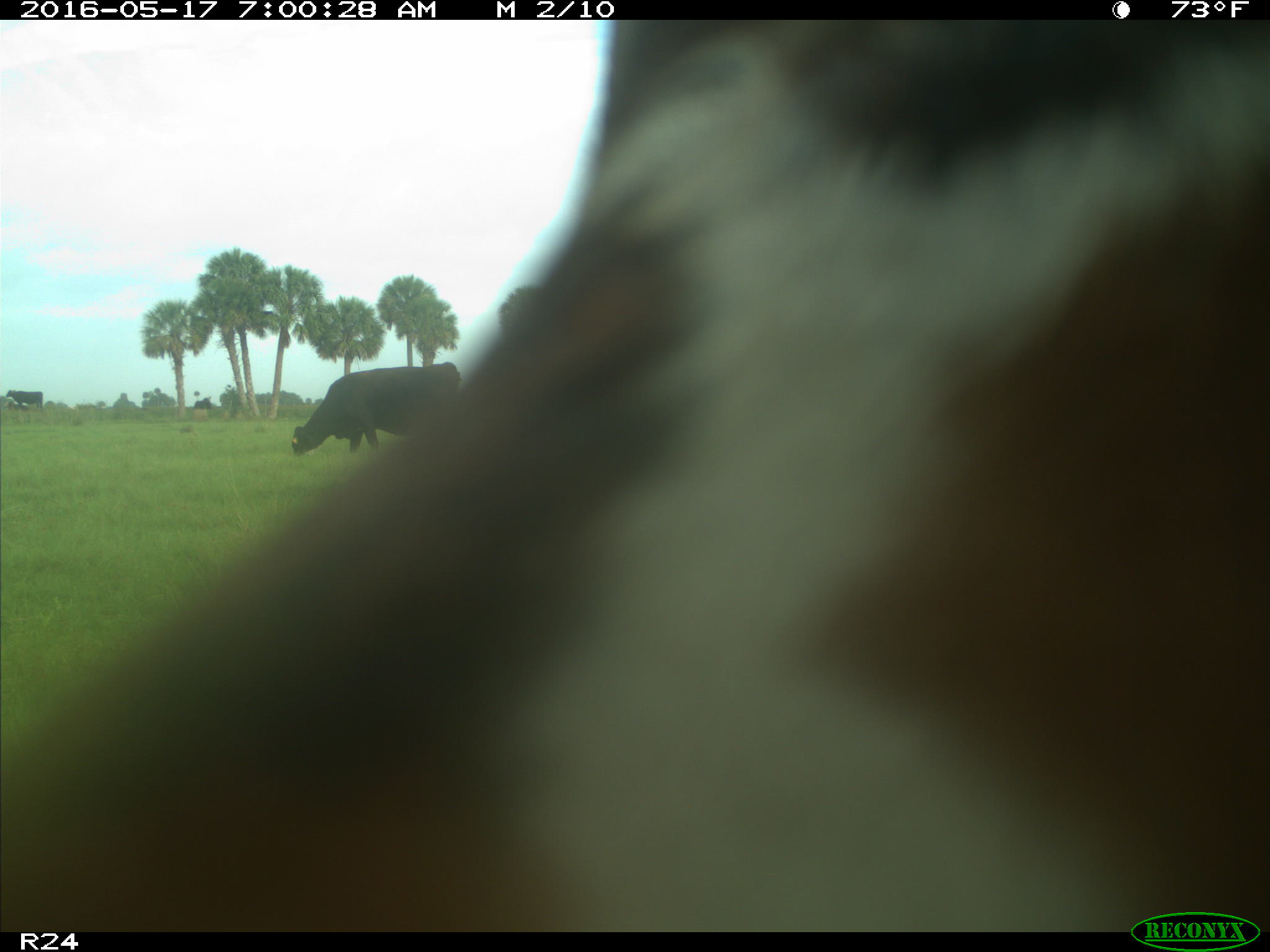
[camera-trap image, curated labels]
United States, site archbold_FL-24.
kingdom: Animalia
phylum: Chordata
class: Mammalia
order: Artiodactyla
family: Bovidae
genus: Bos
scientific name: Bos taurus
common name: domestic cow